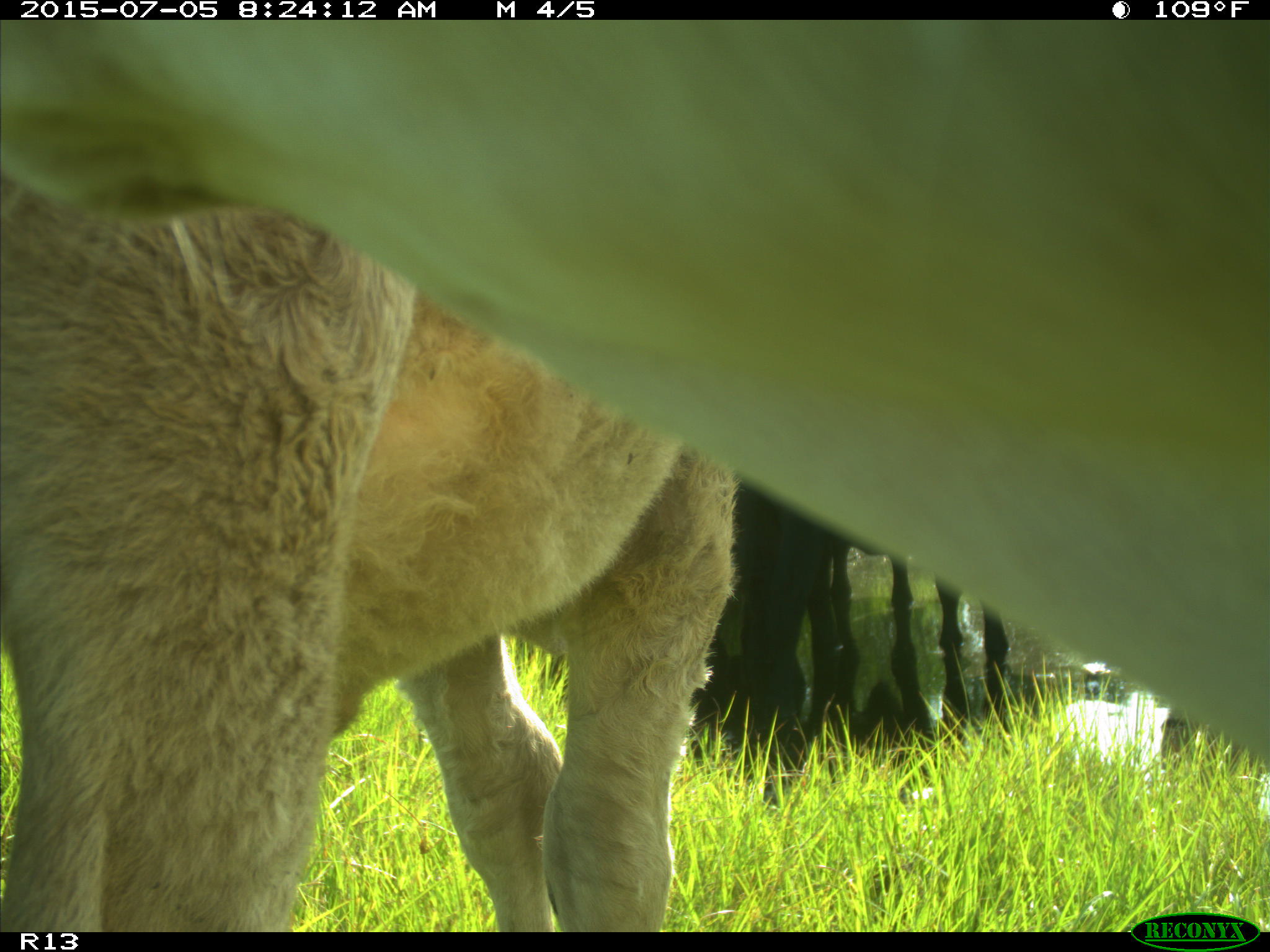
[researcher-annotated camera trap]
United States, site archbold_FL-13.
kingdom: Animalia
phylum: Chordata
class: Mammalia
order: Artiodactyla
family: Bovidae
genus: Bos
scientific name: Bos taurus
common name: domestic cow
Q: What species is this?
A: Bos taurus (domestic cow).